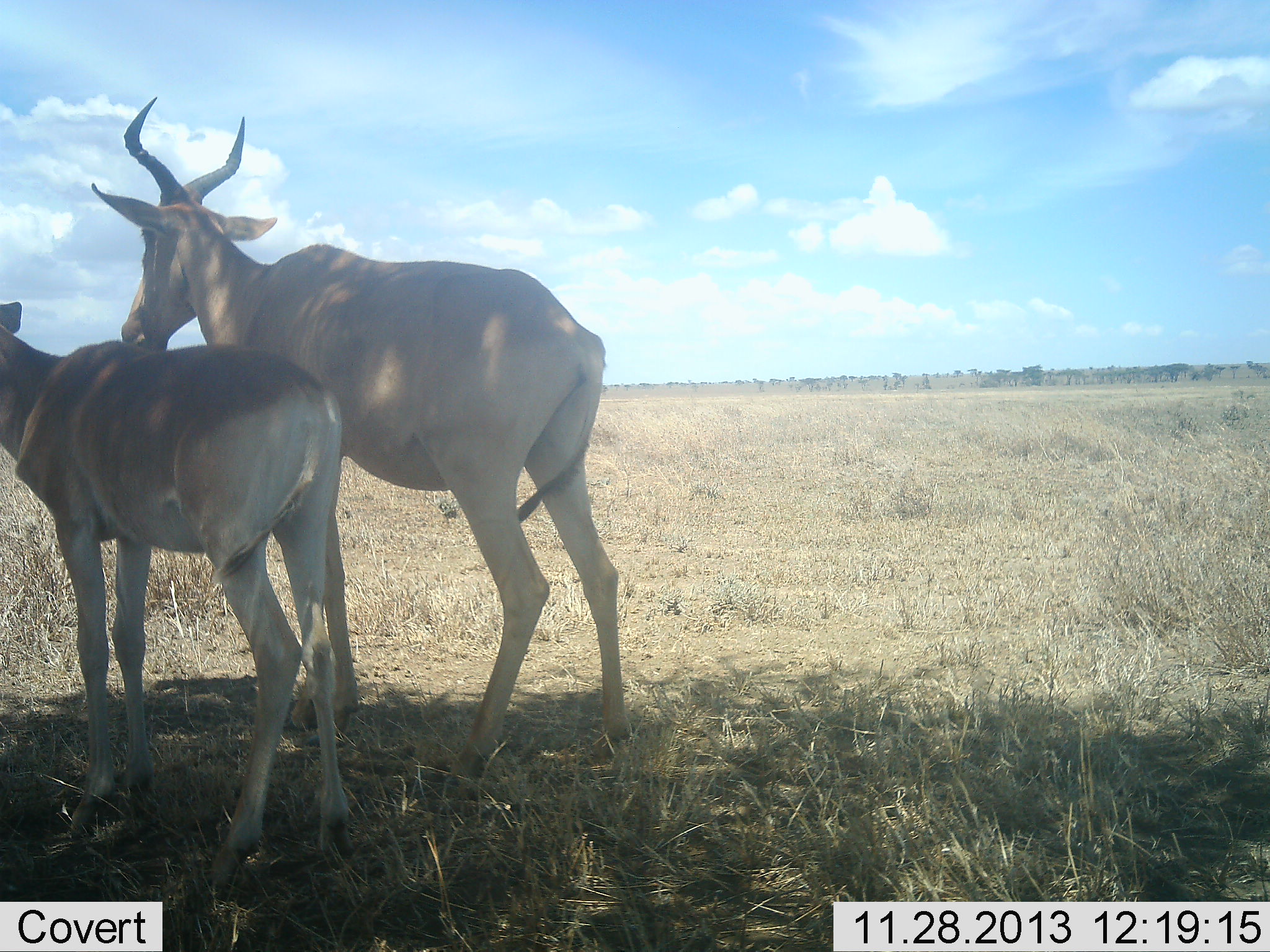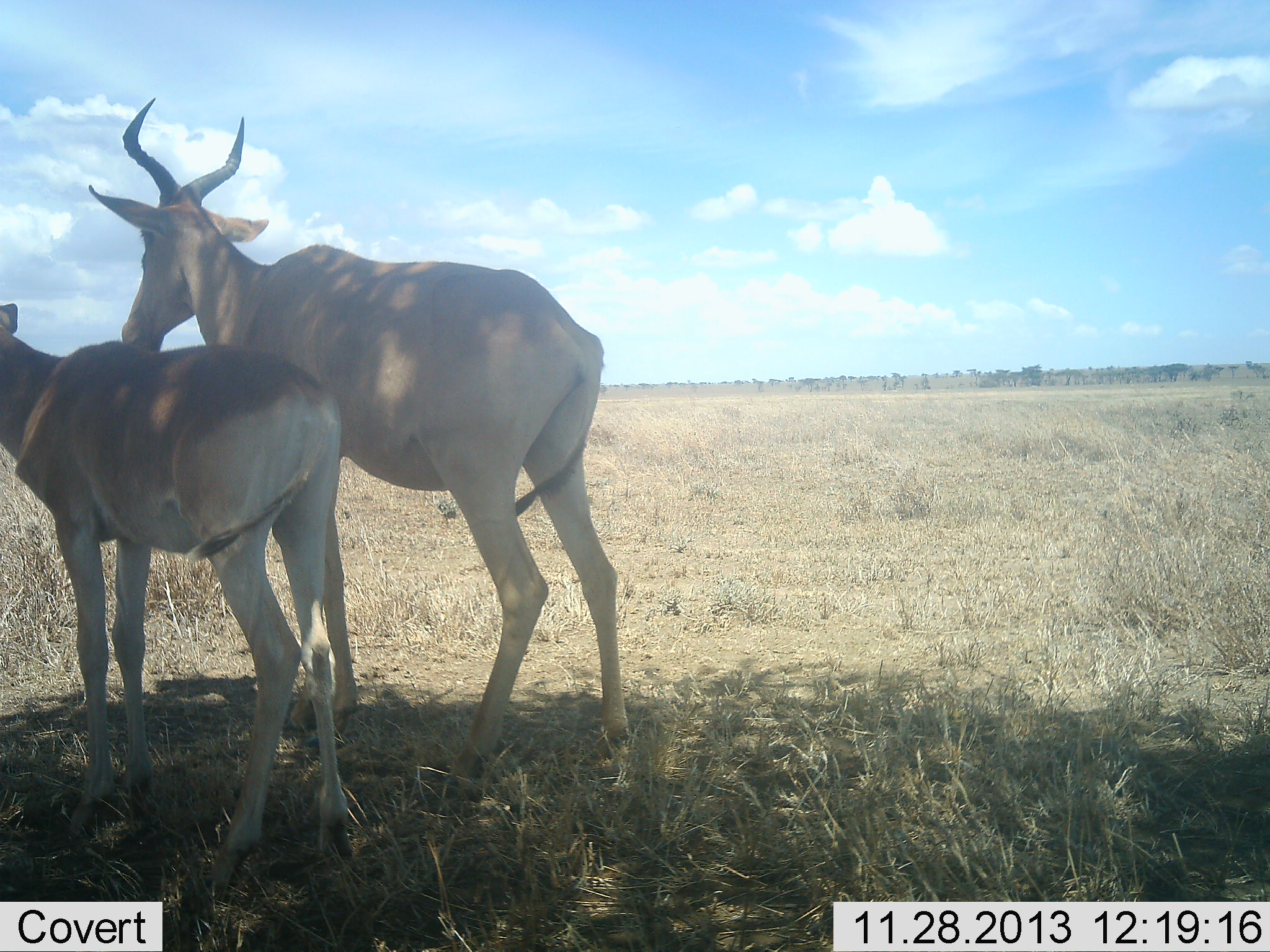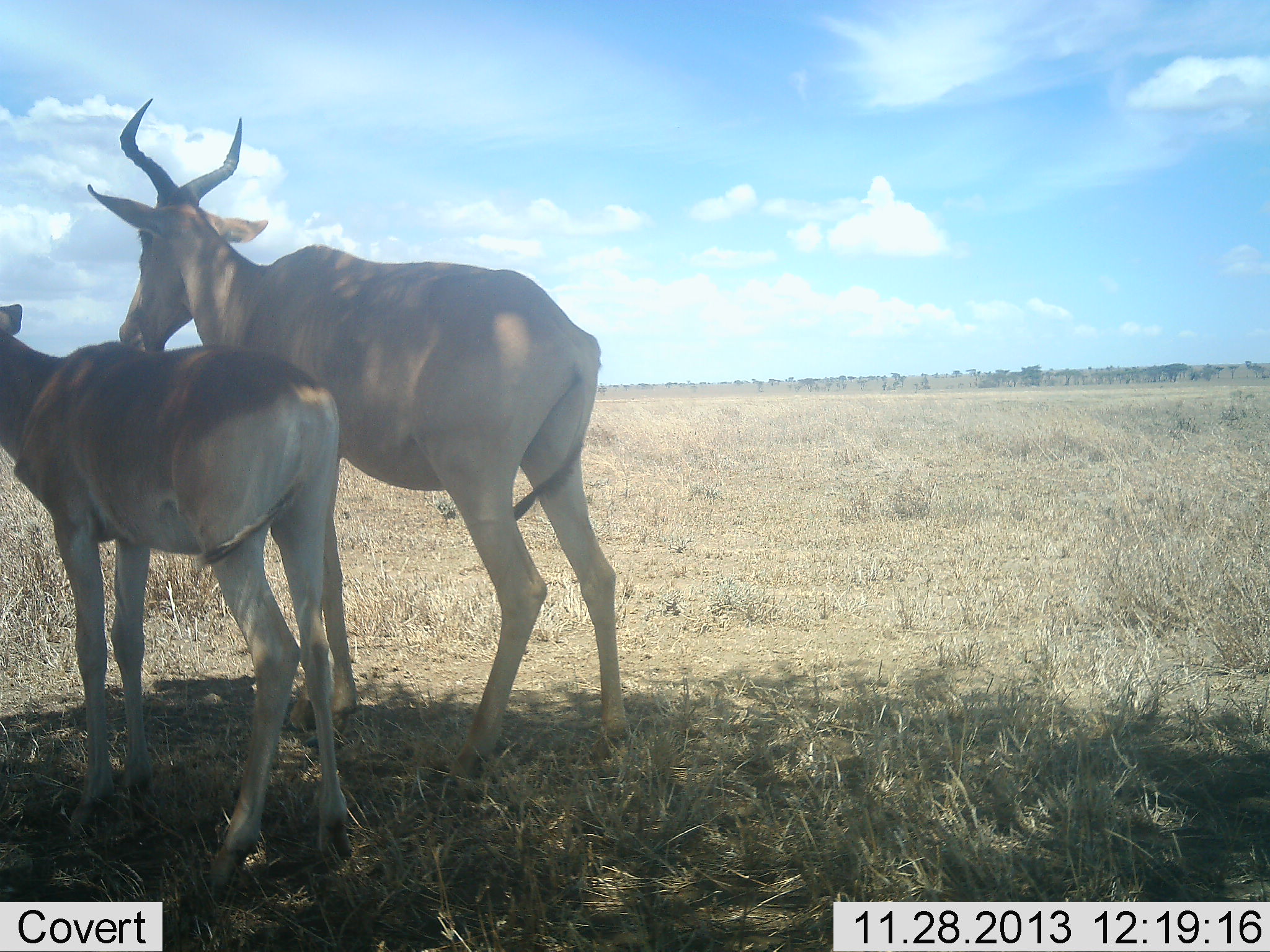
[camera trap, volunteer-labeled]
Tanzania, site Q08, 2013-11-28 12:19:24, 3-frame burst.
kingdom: Animalia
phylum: Chordata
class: Mammalia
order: Artiodactyla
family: Bovidae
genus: Alcelaphus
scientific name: Alcelaphus buselaphus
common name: hartebeest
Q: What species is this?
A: Hartebeest (Alcelaphus buselaphus).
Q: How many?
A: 2.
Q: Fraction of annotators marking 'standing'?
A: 90%.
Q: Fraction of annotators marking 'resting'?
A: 10%.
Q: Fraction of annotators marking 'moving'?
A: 0%.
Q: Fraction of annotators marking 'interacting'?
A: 0%.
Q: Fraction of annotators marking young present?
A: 30%.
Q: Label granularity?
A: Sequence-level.